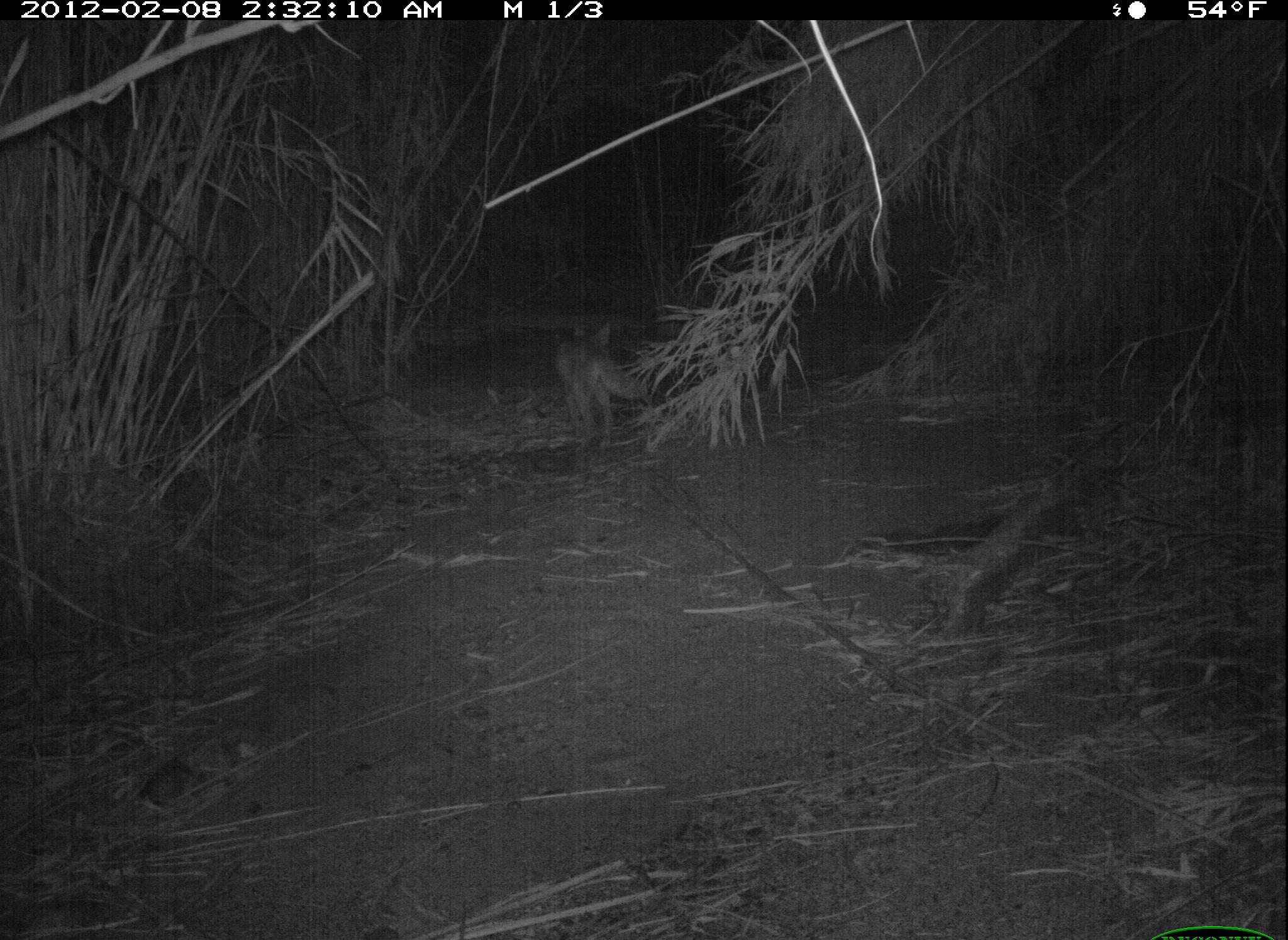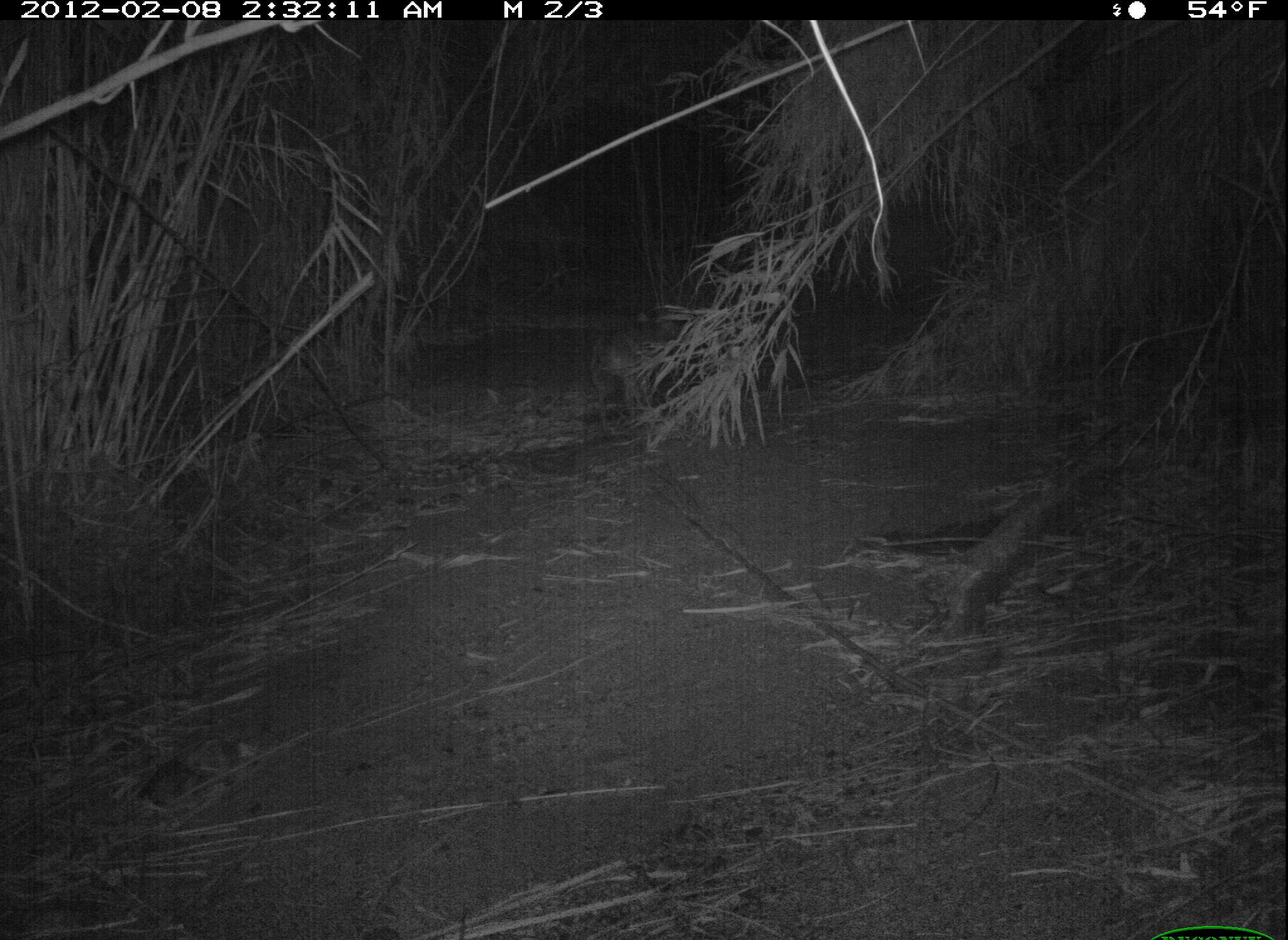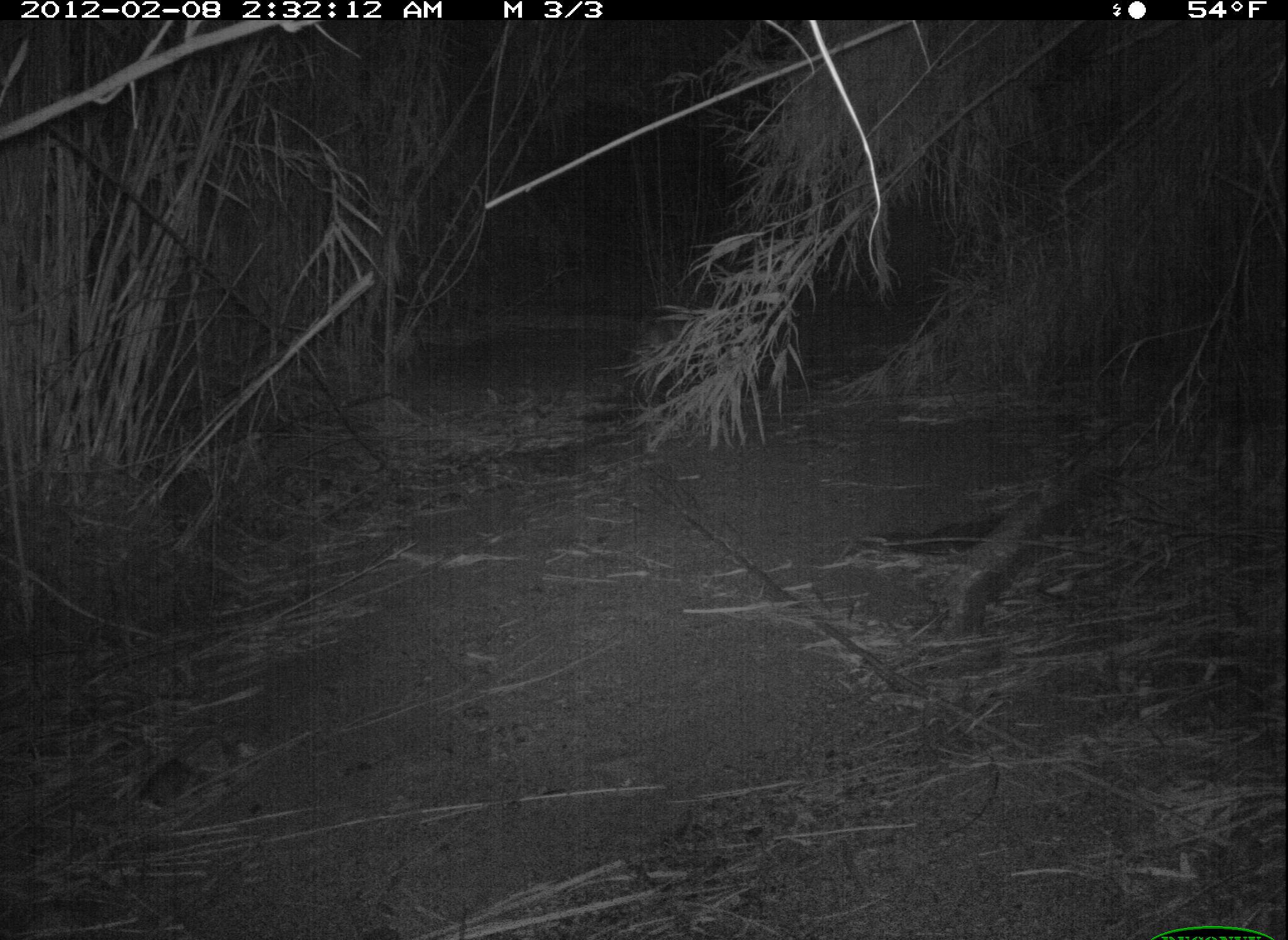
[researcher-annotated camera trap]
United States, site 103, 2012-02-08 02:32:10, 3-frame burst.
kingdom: Animalia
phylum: Chordata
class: Mammalia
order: Carnivora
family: Canidae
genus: Canis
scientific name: Canis latrans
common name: coyote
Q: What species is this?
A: Coyote (Canis latrans).